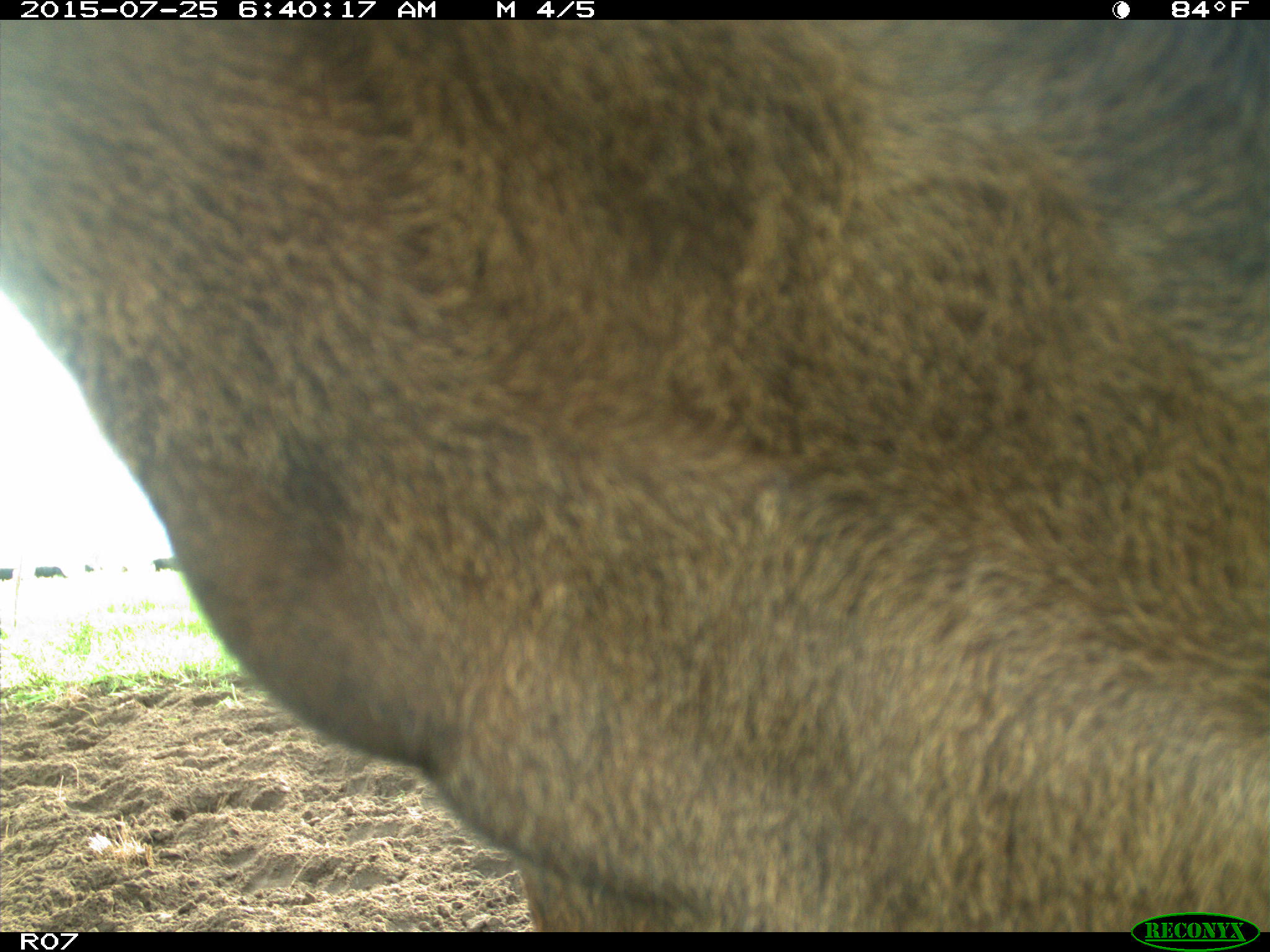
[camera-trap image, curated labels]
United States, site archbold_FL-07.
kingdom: Animalia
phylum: Chordata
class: Mammalia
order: Artiodactyla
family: Bovidae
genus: Bos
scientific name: Bos taurus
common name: domestic cow